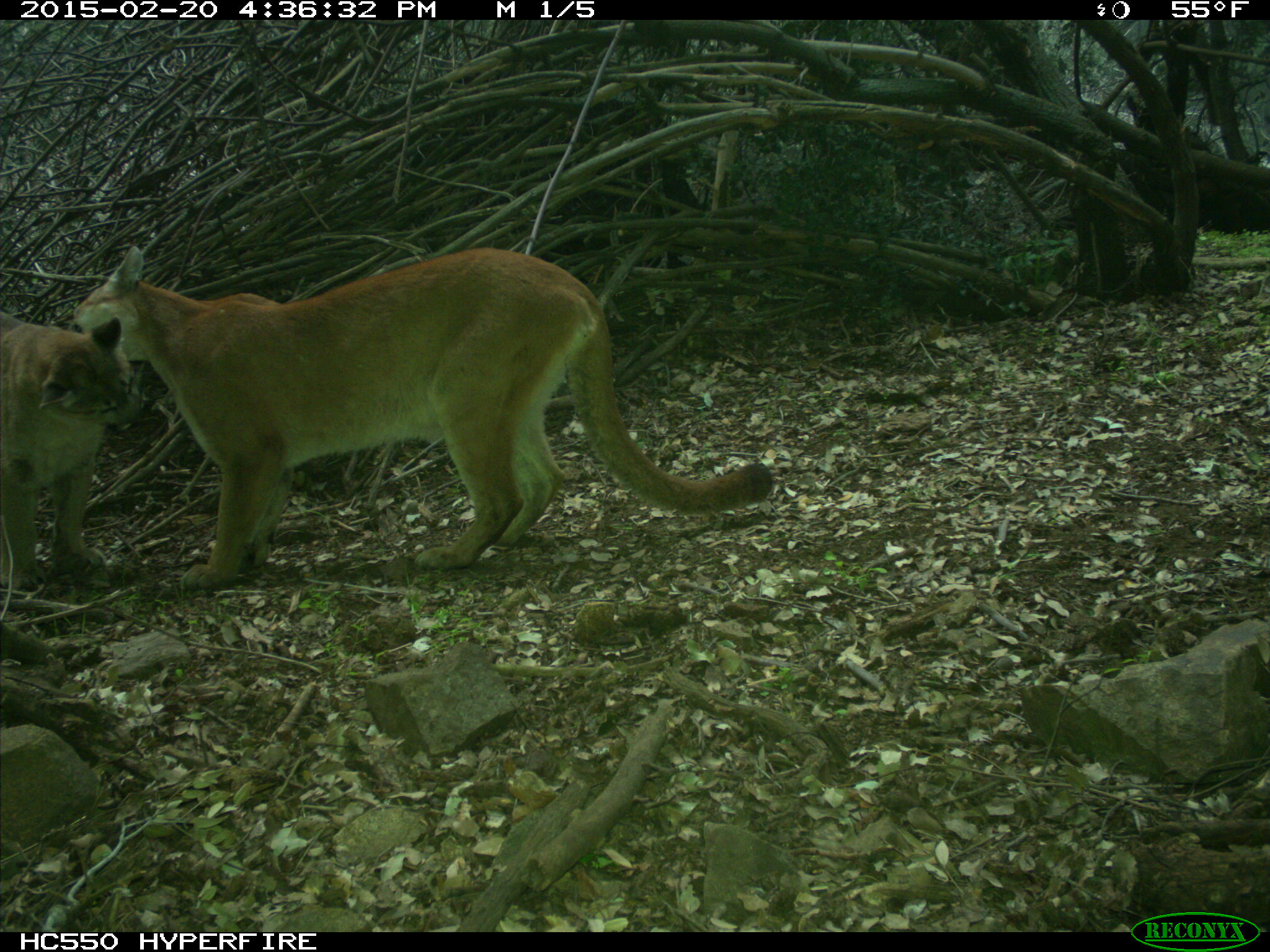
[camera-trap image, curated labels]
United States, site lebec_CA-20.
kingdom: Animalia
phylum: Chordata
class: Mammalia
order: Carnivora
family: Felidae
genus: Puma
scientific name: Puma concolor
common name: mountain lion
Puma concolor (mountain lion).